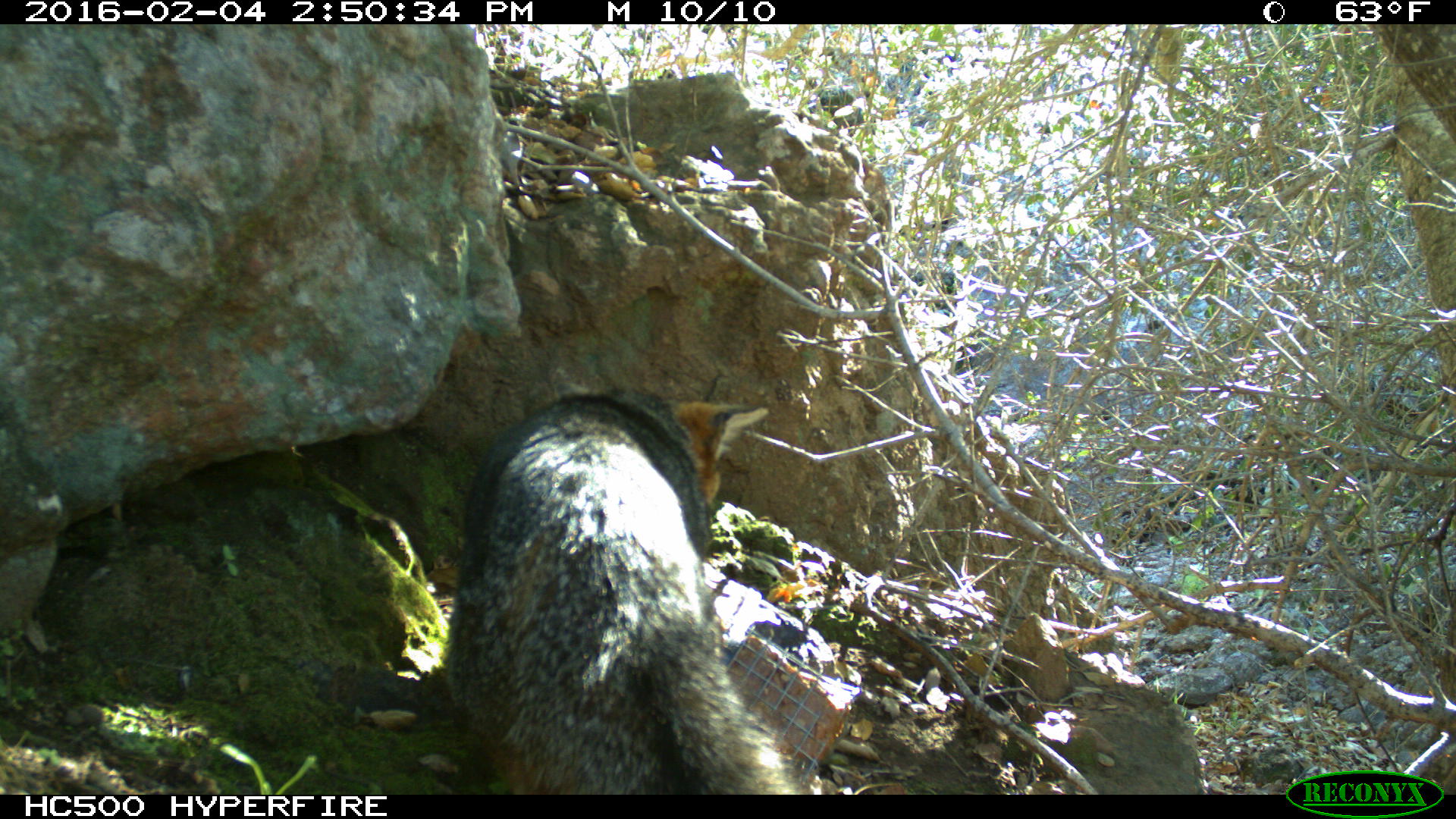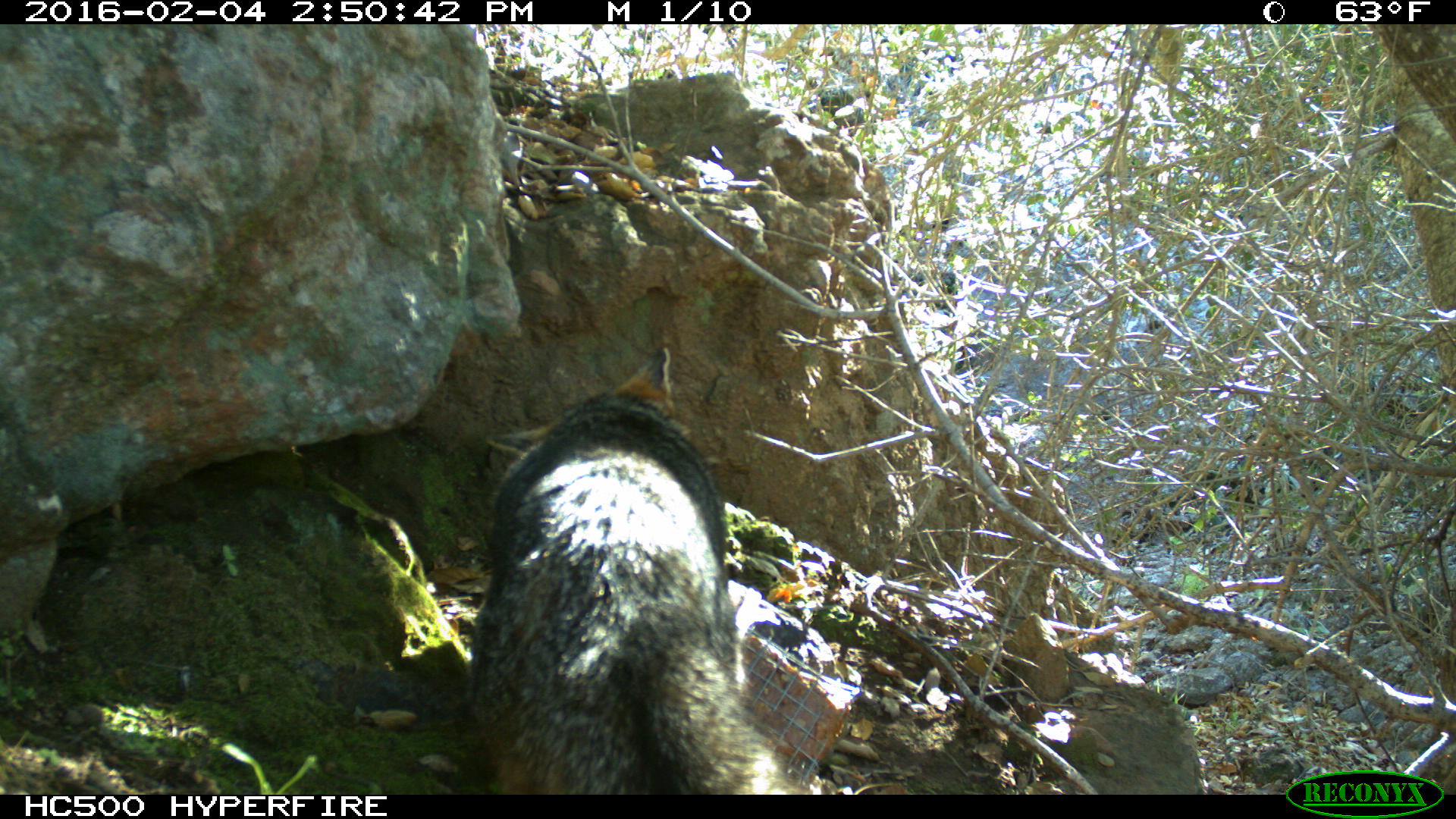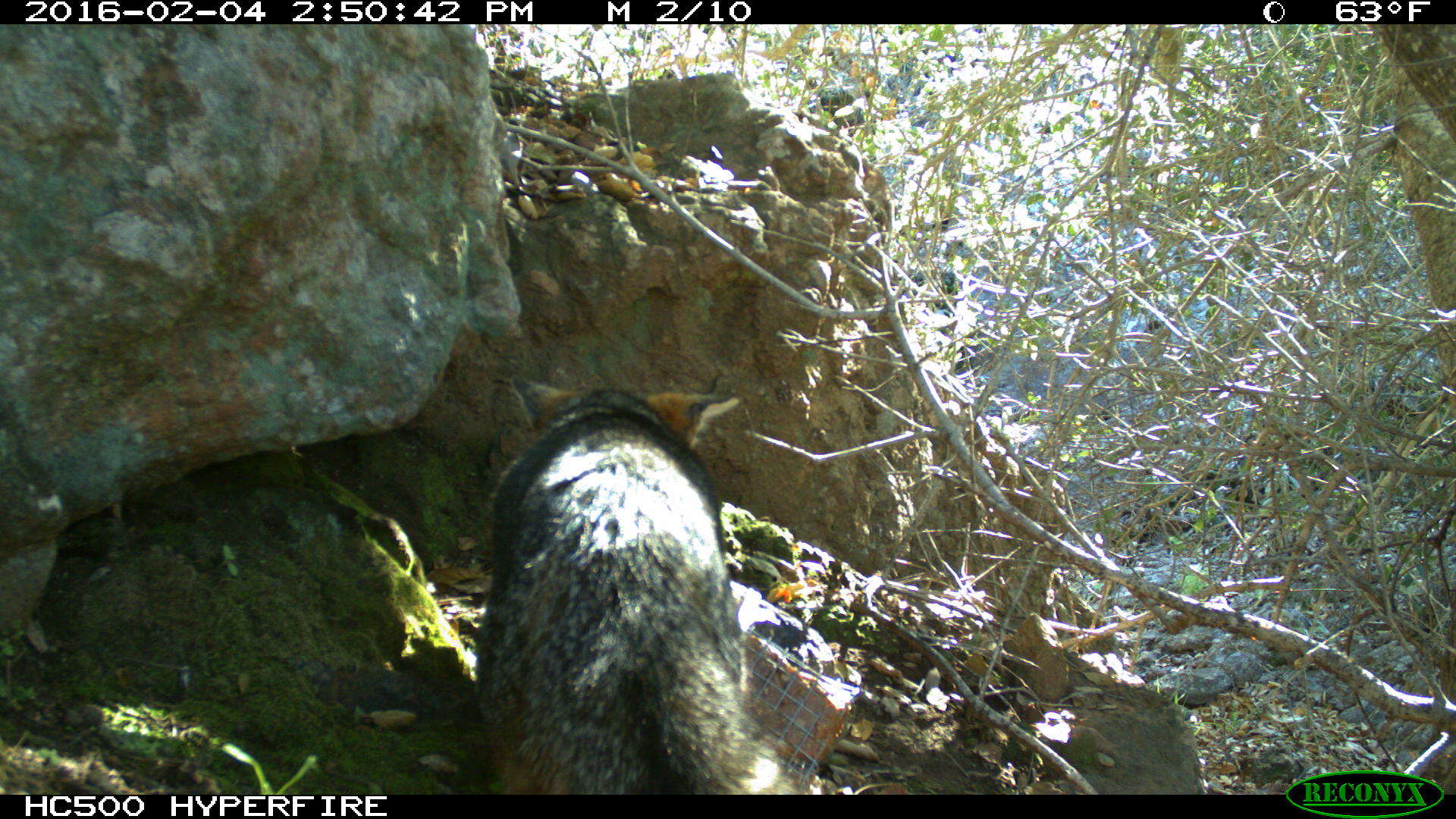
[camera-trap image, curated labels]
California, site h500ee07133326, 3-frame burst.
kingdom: Animalia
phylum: Chordata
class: Mammalia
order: Carnivora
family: Canidae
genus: Urocyon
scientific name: Urocyon littoralis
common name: island fox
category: fox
Fox (island fox) (Urocyon littoralis).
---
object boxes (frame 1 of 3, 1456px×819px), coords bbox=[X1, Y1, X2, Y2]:
fox: bbox=[445, 384, 814, 794]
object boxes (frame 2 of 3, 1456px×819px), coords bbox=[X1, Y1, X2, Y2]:
fox: bbox=[466, 341, 817, 795]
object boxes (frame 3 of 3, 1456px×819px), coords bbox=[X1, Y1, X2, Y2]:
fox: bbox=[469, 379, 802, 794]